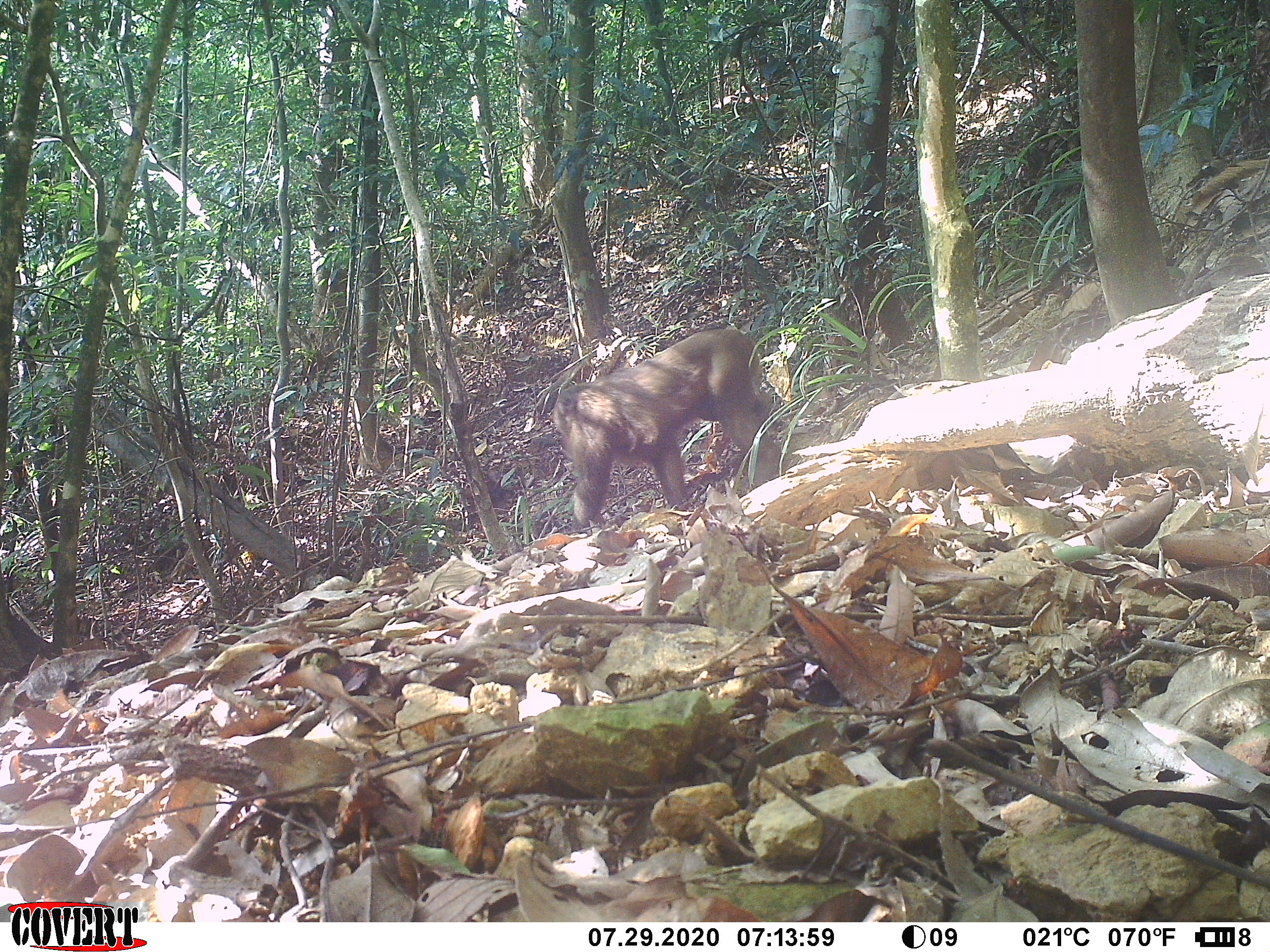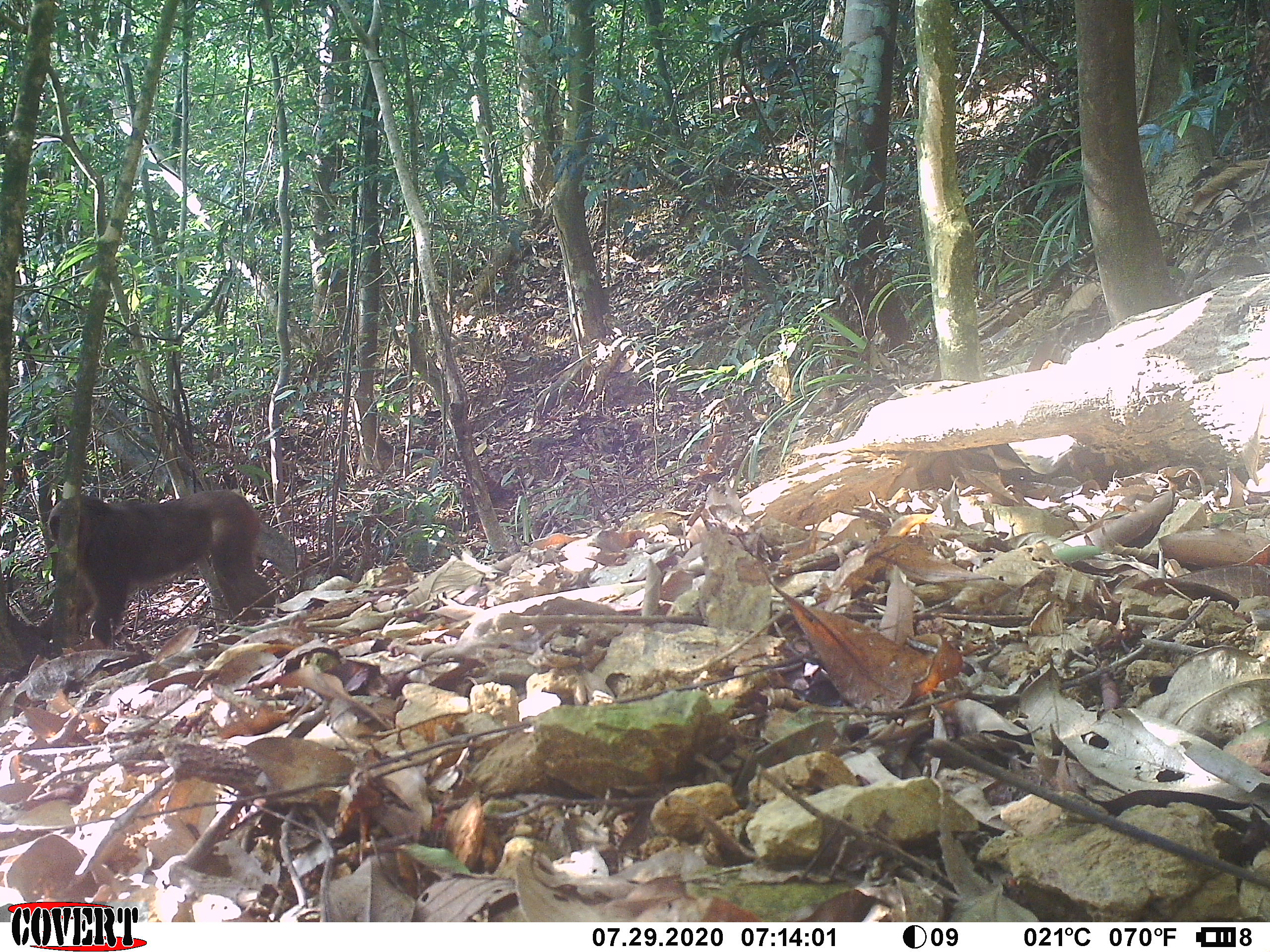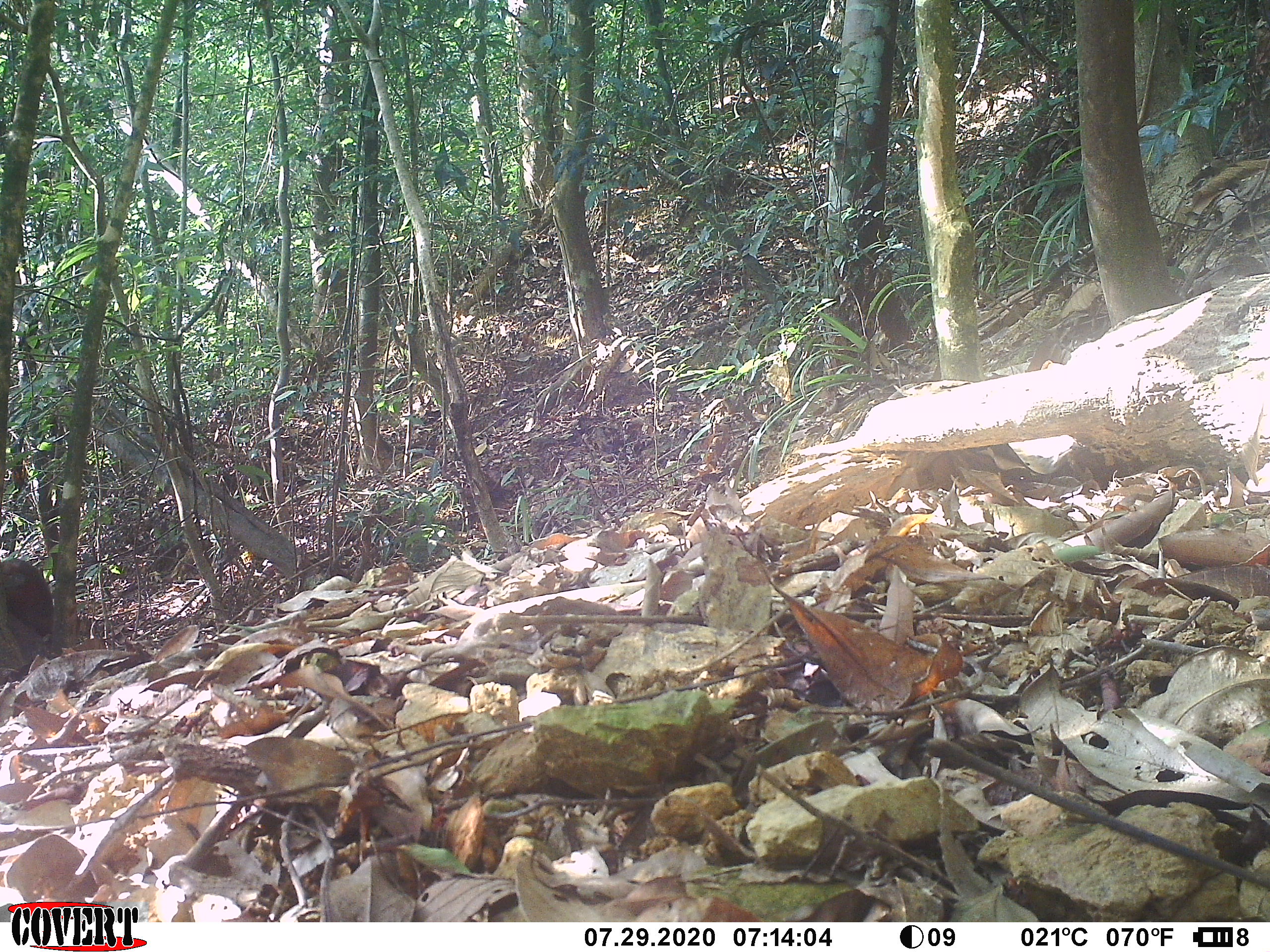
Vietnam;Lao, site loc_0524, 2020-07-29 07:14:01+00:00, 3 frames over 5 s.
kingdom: Animalia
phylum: Chordata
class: Mammalia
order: Primates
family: Cercopithecidae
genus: Macaca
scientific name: Macaca arctoides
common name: stump-tailed macaque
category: stump tailed macaque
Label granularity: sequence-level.